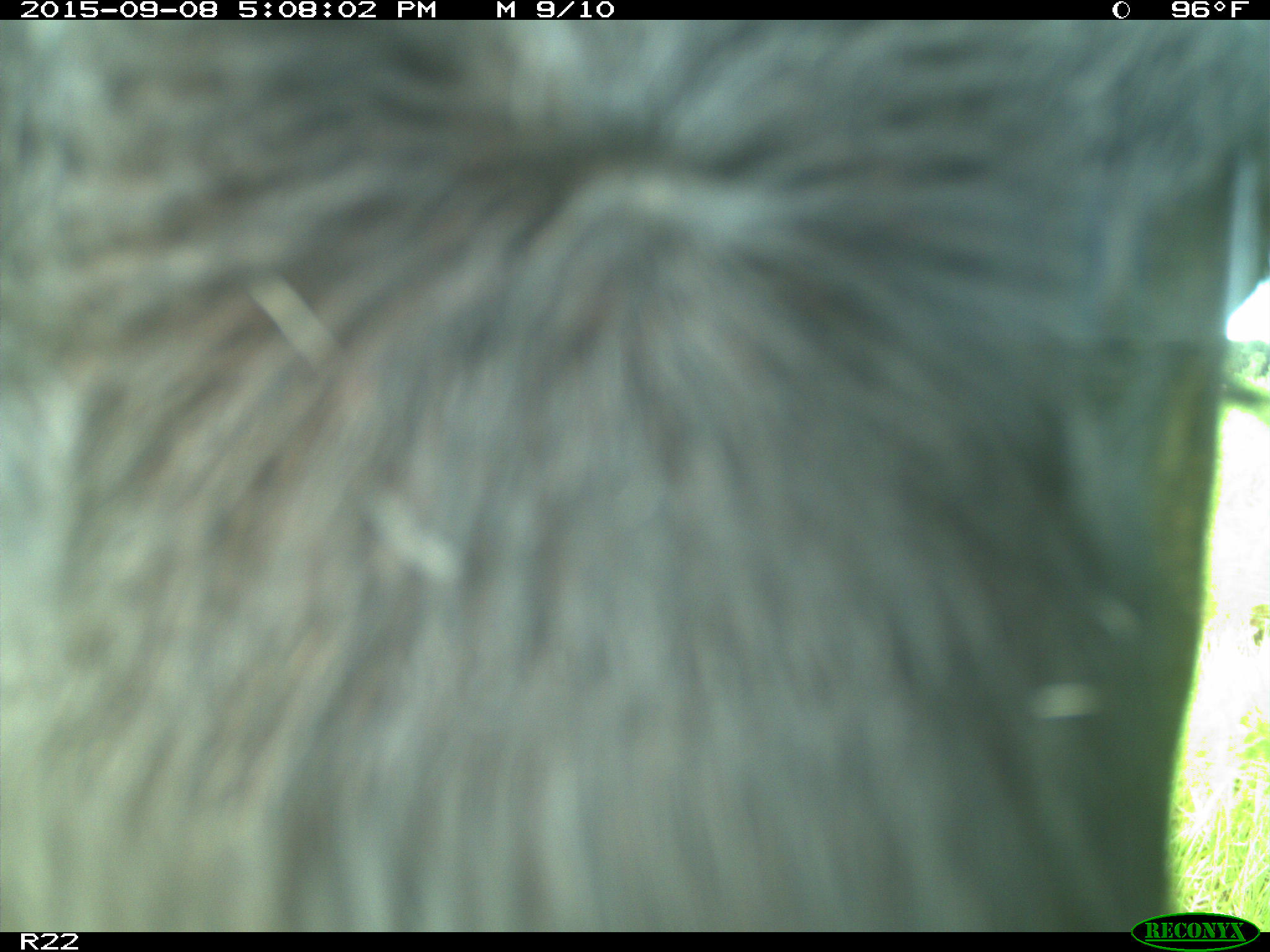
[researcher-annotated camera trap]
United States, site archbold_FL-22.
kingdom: Animalia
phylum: Chordata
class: Mammalia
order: Artiodactyla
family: Bovidae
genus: Bos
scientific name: Bos taurus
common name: domestic cow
Bos taurus (domestic cow).